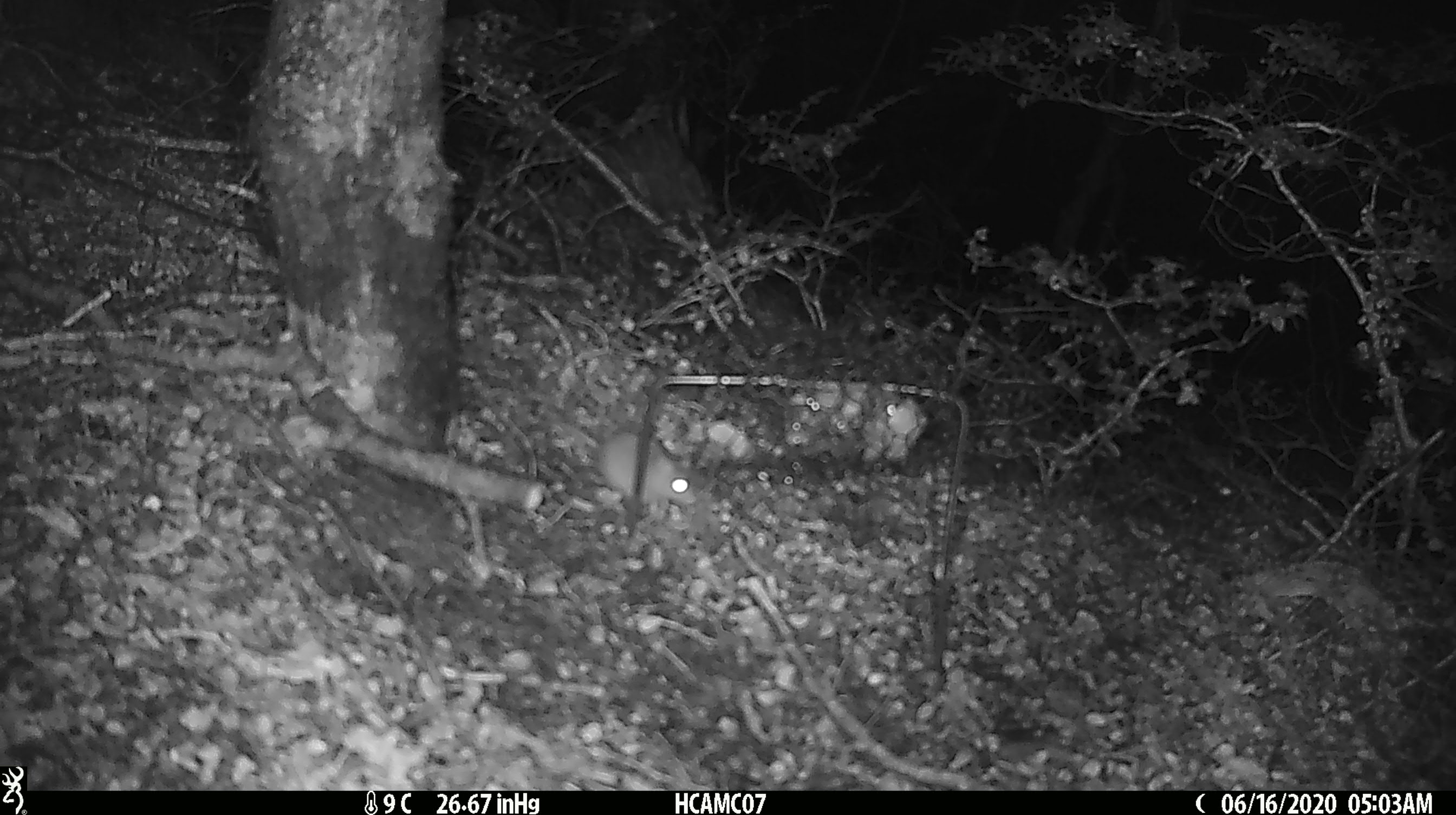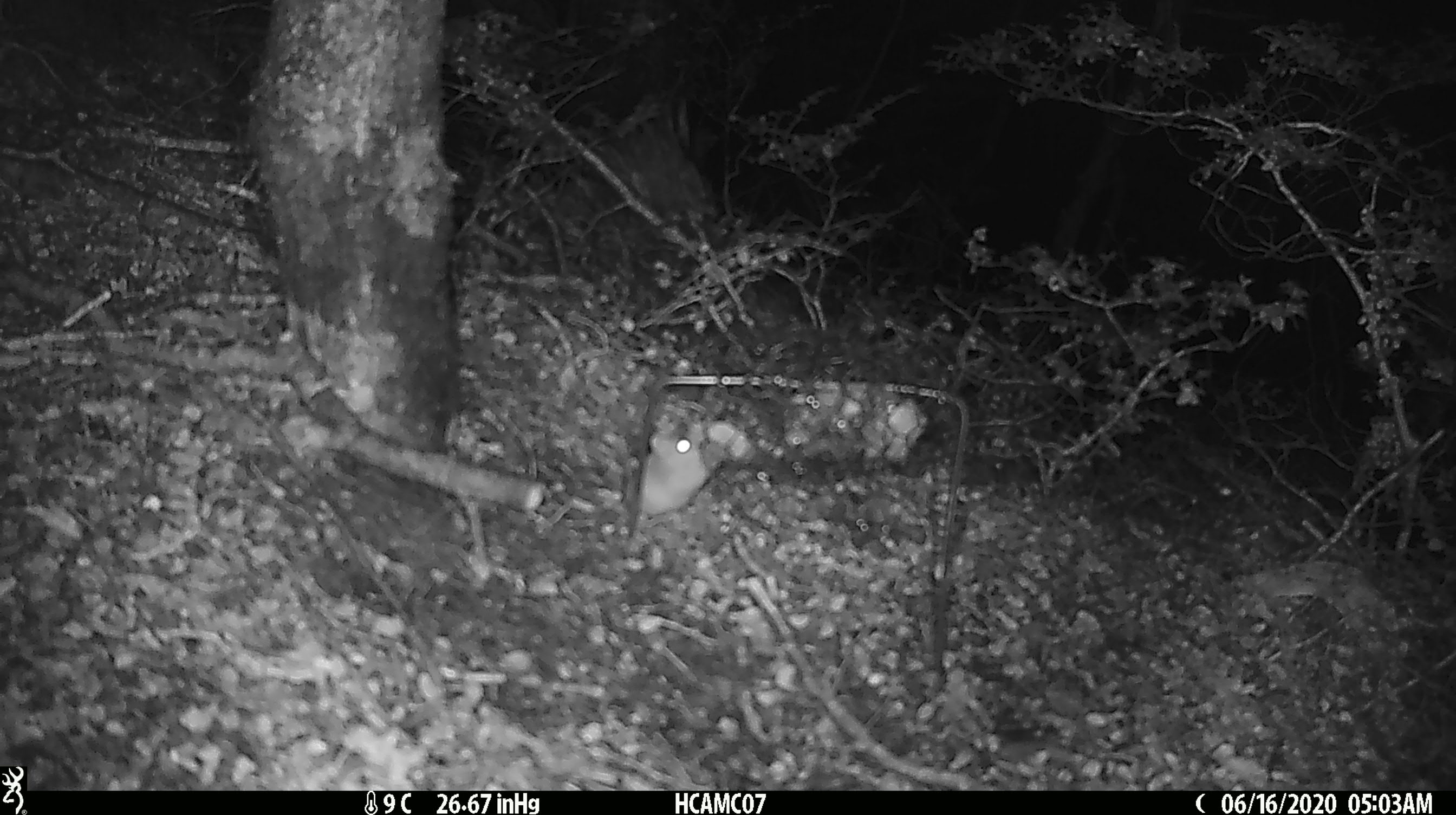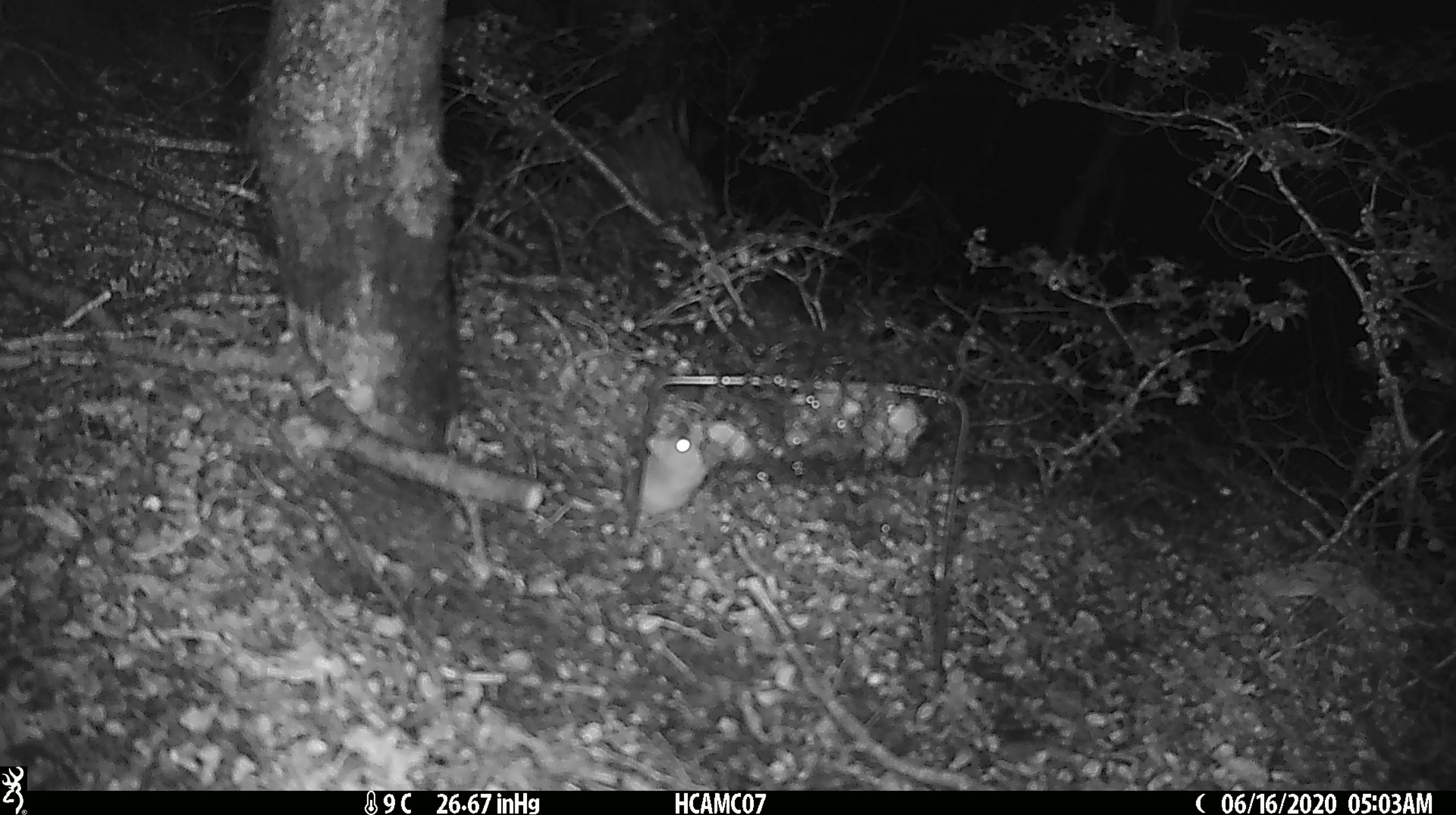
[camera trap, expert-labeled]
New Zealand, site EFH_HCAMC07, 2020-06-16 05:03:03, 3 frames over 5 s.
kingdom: Animalia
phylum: Chordata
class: Mammalia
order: Rodentia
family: Muridae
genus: Mus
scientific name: Mus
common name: mouse